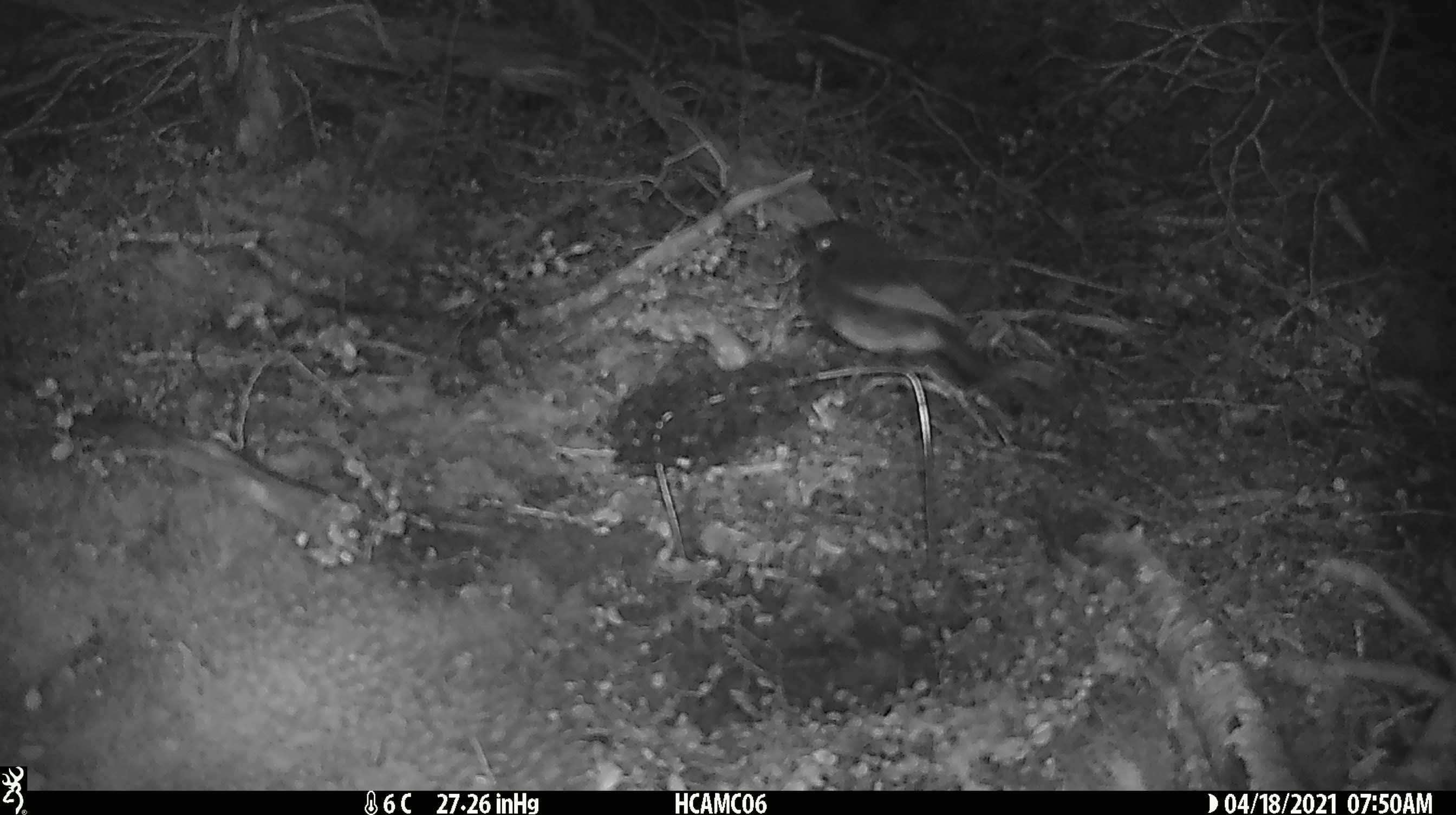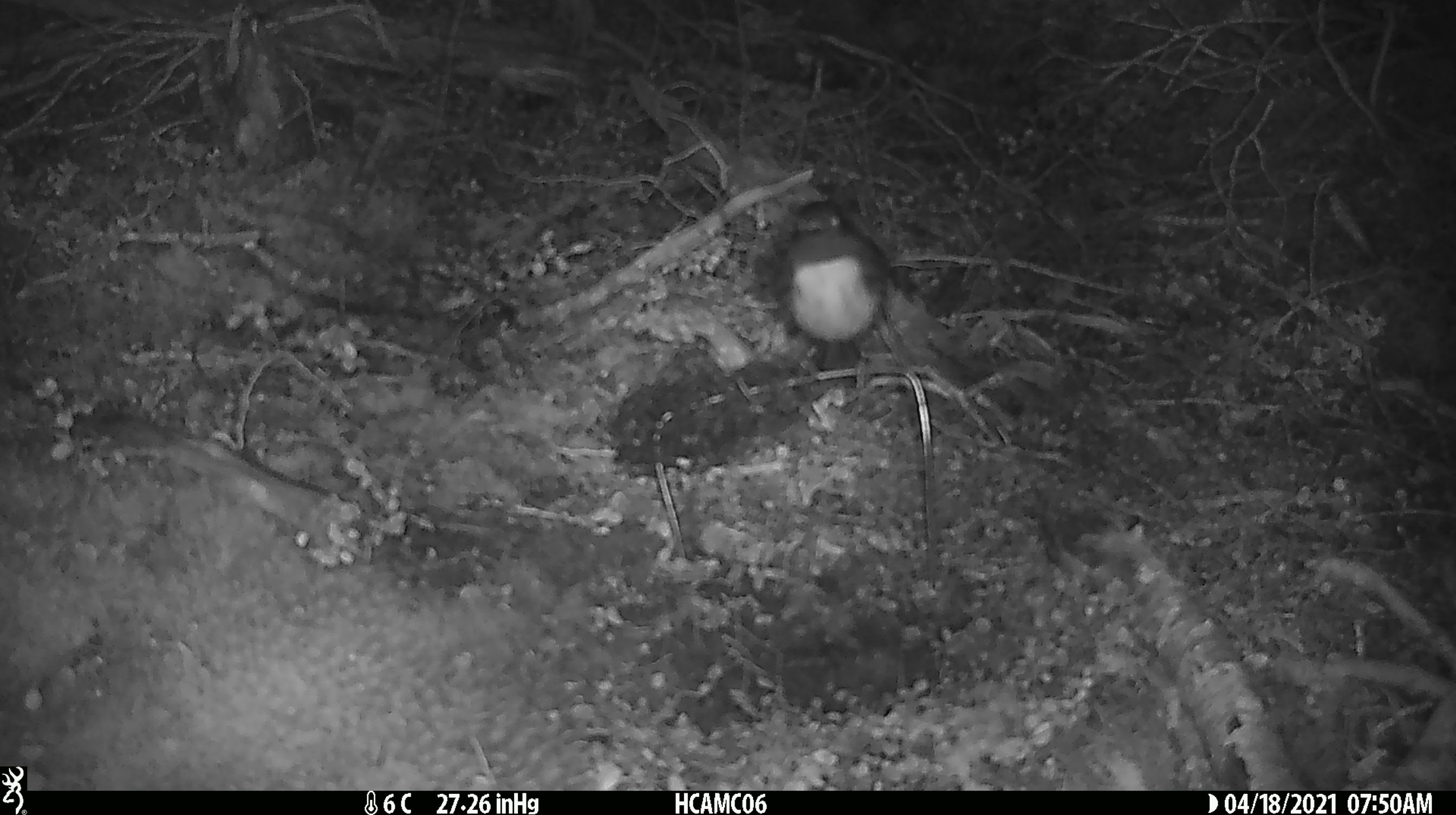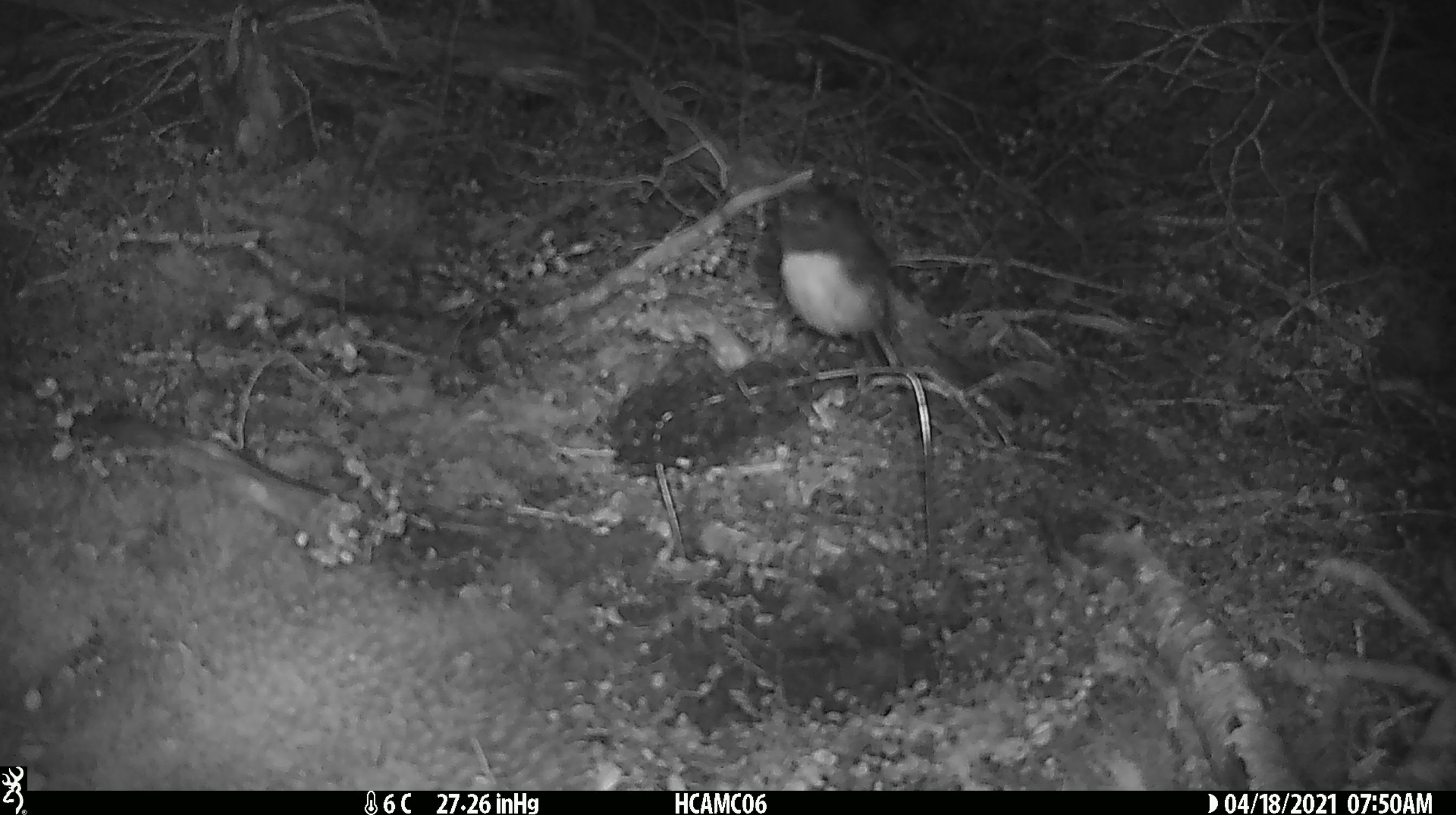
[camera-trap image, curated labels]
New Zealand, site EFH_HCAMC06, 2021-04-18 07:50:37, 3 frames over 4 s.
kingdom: Animalia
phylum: Chordata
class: Aves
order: Passeriformes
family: Petroicidae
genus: Petroica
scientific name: Petroica australis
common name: new zealand robin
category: robin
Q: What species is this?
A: Robin (new zealand robin) (Petroica australis).